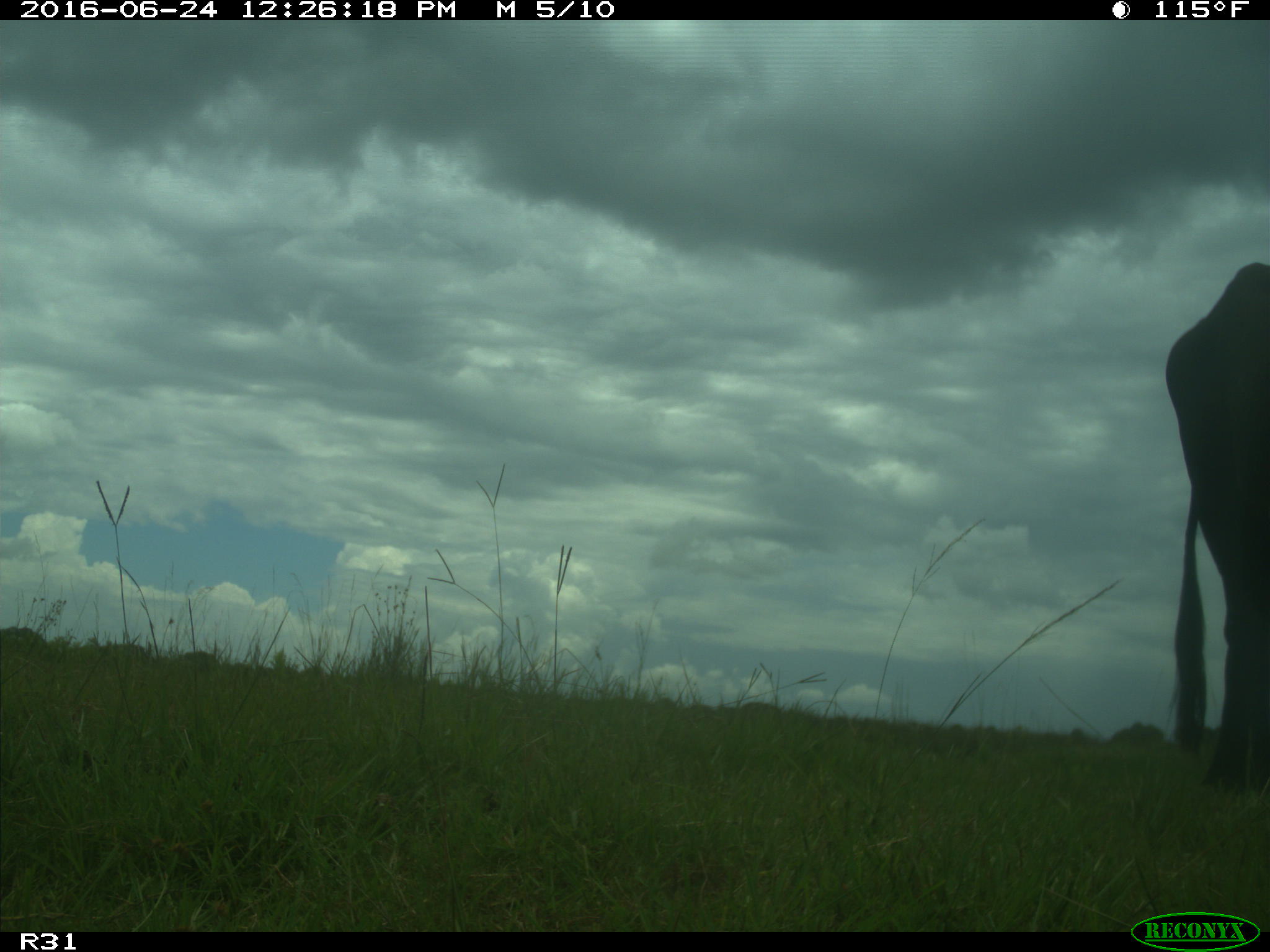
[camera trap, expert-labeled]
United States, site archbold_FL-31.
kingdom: Animalia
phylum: Chordata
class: Mammalia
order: Artiodactyla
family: Bovidae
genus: Bos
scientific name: Bos taurus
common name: domestic cow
Bos taurus (domestic cow).